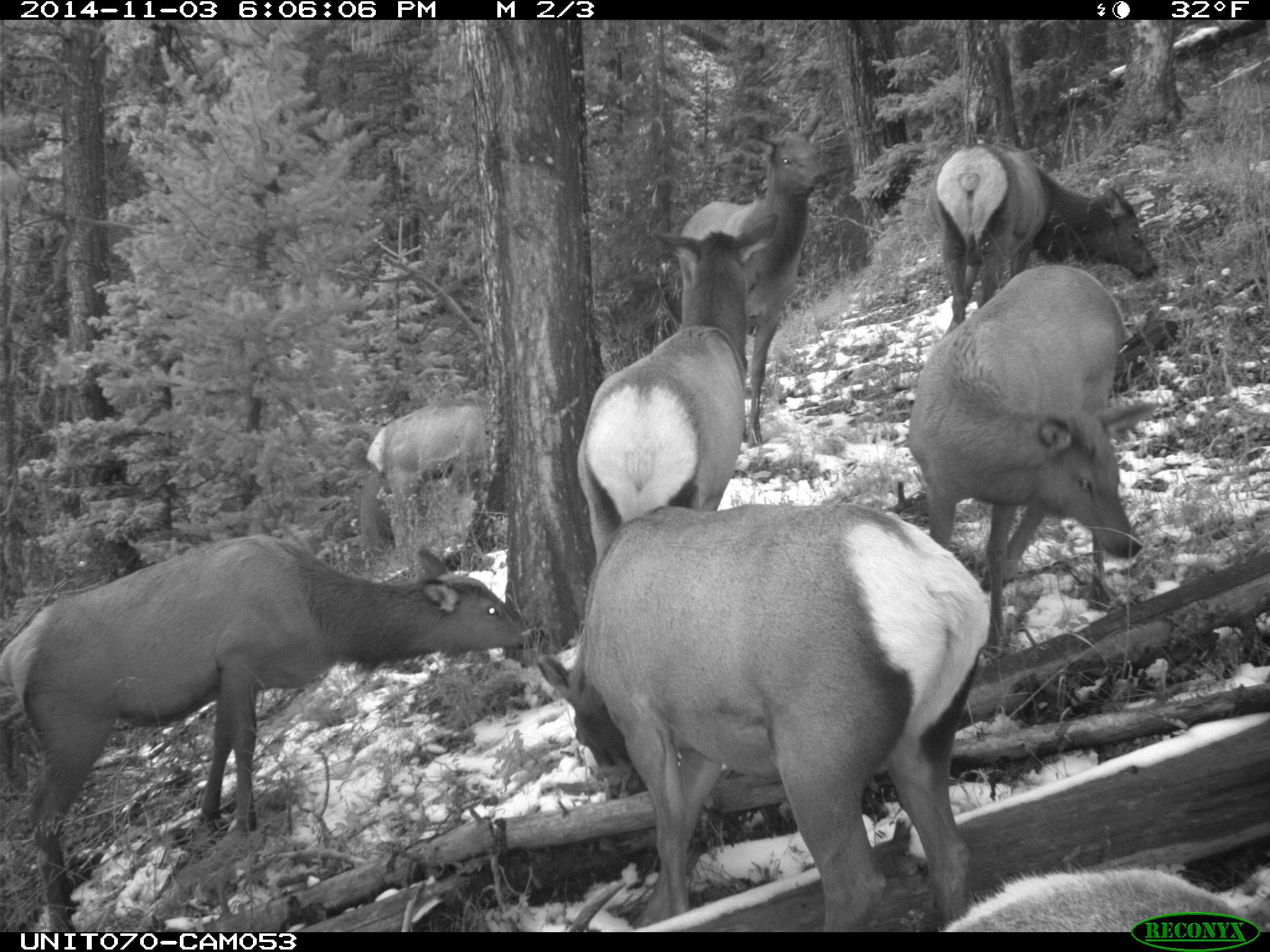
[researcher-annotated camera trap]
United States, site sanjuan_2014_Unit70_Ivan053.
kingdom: Animalia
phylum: Chordata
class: Mammalia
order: Artiodactyla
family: Cervidae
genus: Cervus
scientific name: Cervus elaphus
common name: red deer